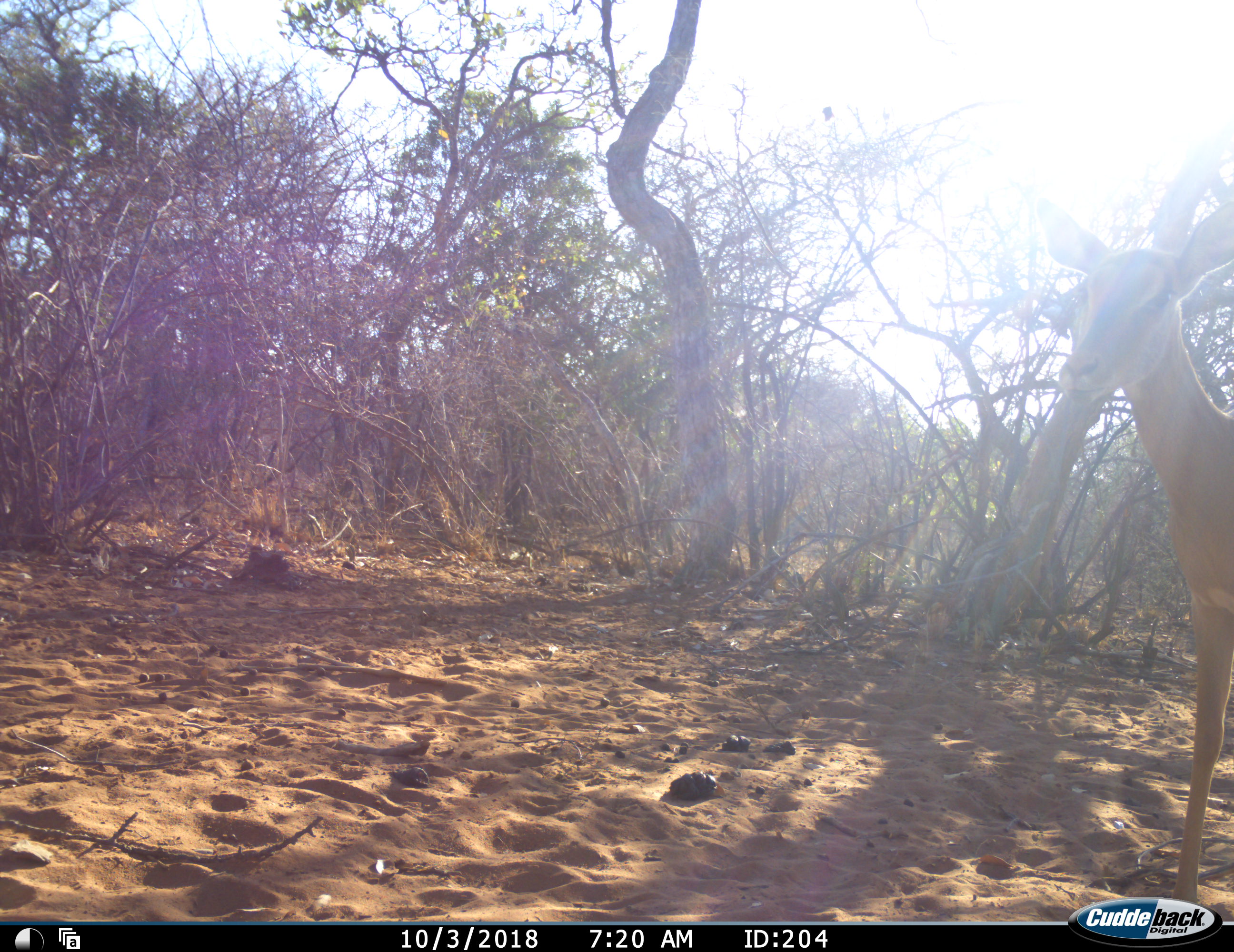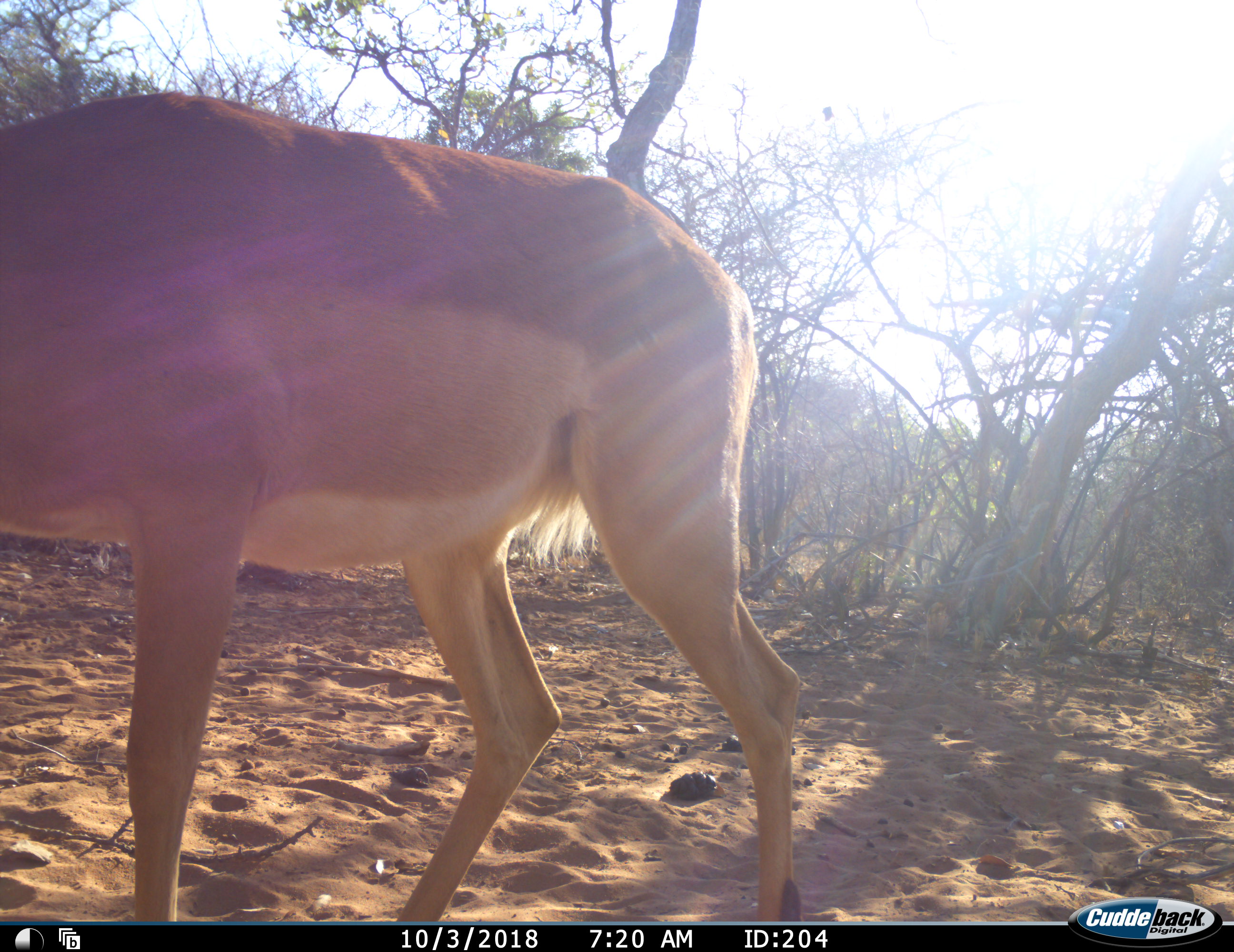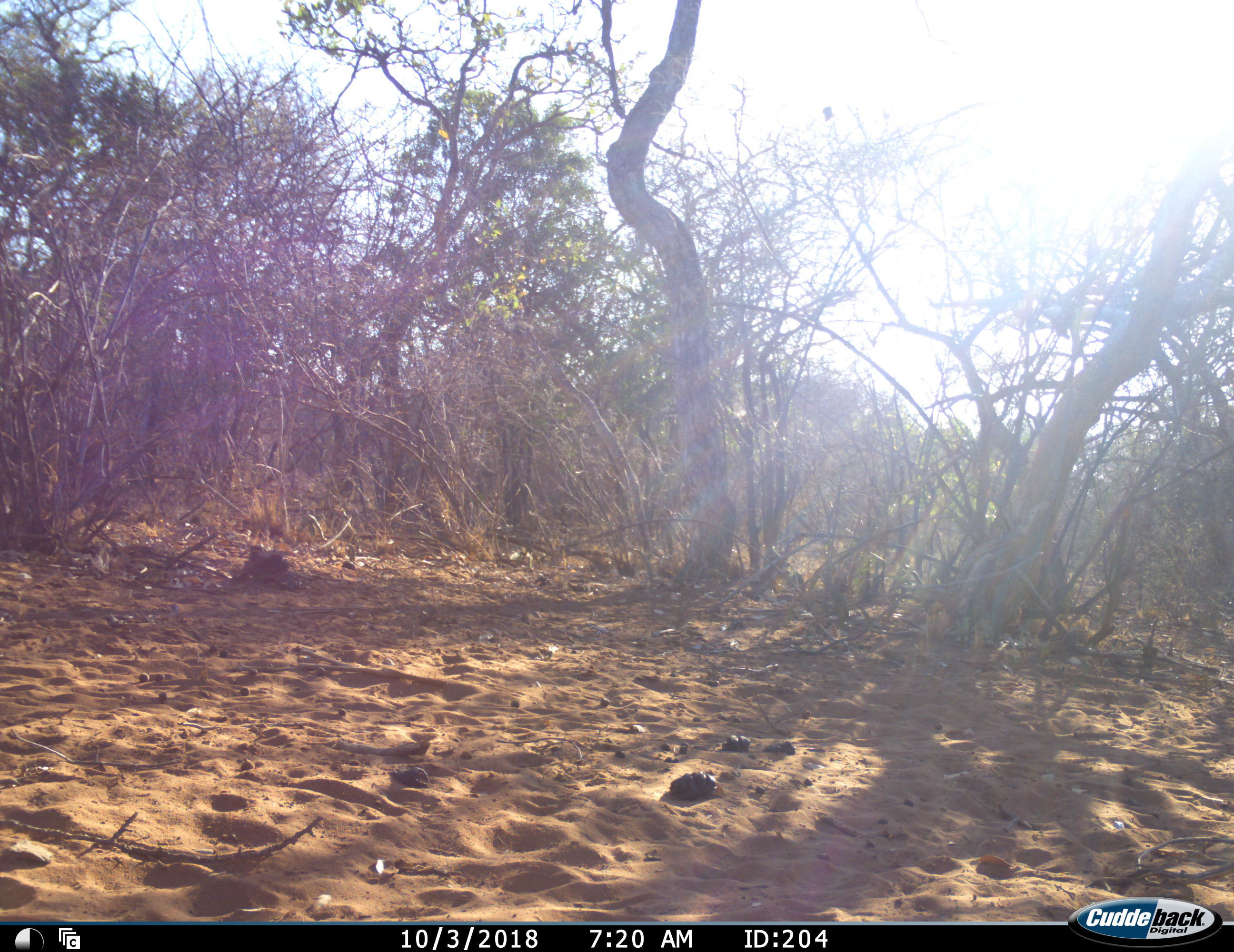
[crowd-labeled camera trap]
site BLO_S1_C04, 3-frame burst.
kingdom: Animalia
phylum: Chordata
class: Mammalia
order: Artiodactyla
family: Bovidae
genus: Aepyceros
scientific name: Aepyceros melampus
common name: impala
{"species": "impala (Aepyceros melampus)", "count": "1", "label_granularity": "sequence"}